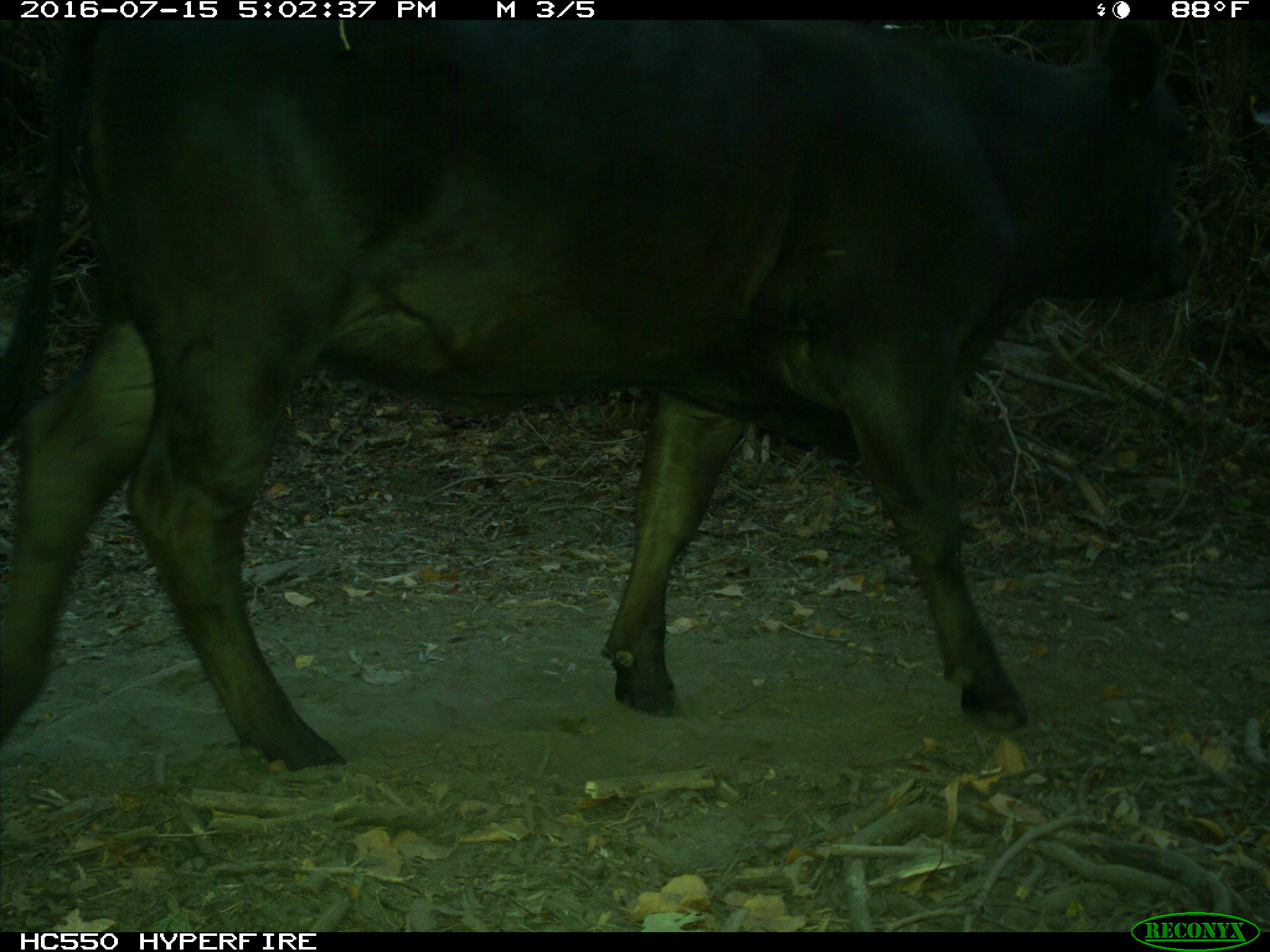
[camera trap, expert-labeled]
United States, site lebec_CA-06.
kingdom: Animalia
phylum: Chordata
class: Mammalia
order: Artiodactyla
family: Bovidae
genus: Bos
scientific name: Bos taurus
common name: domestic cow